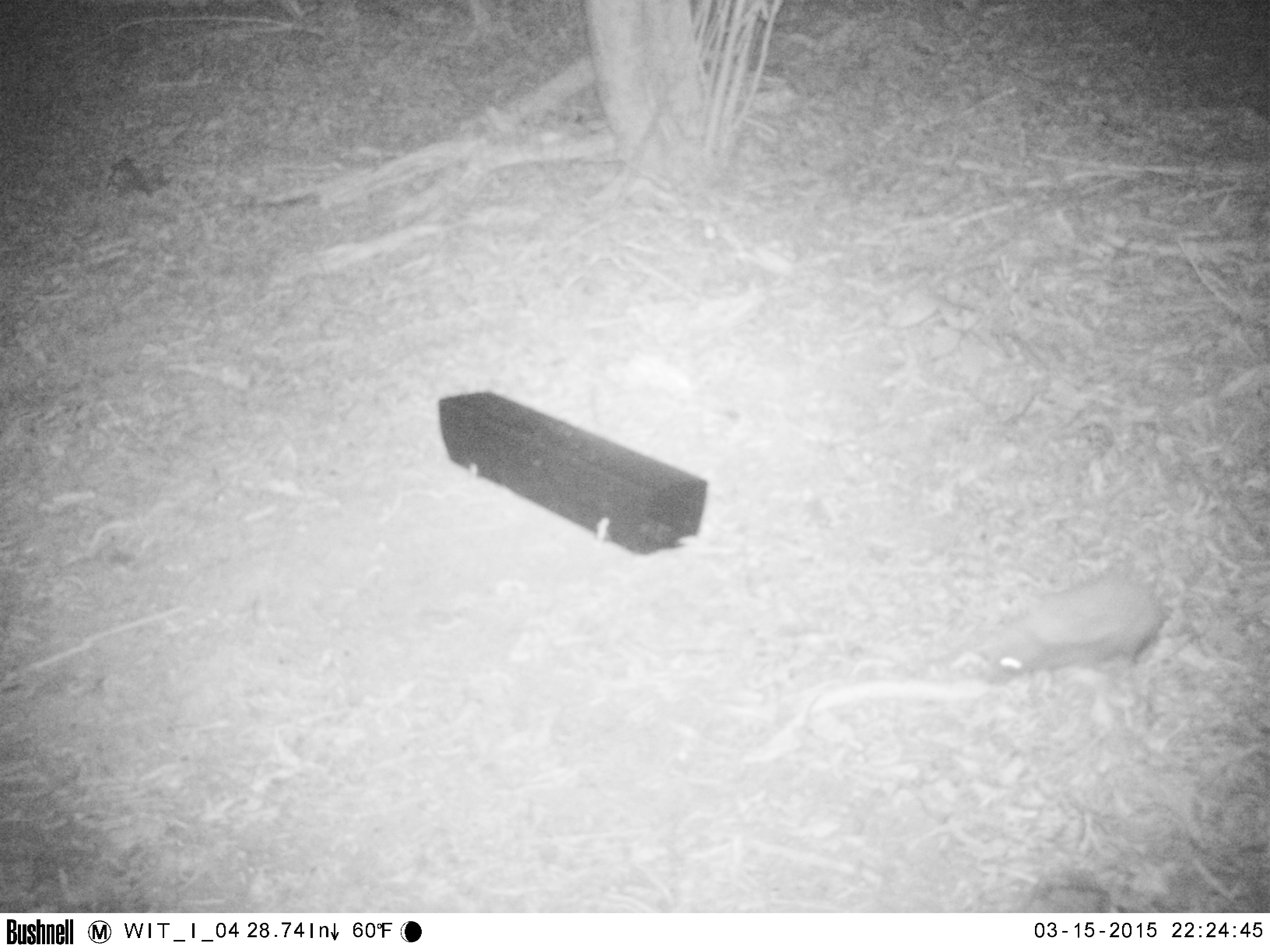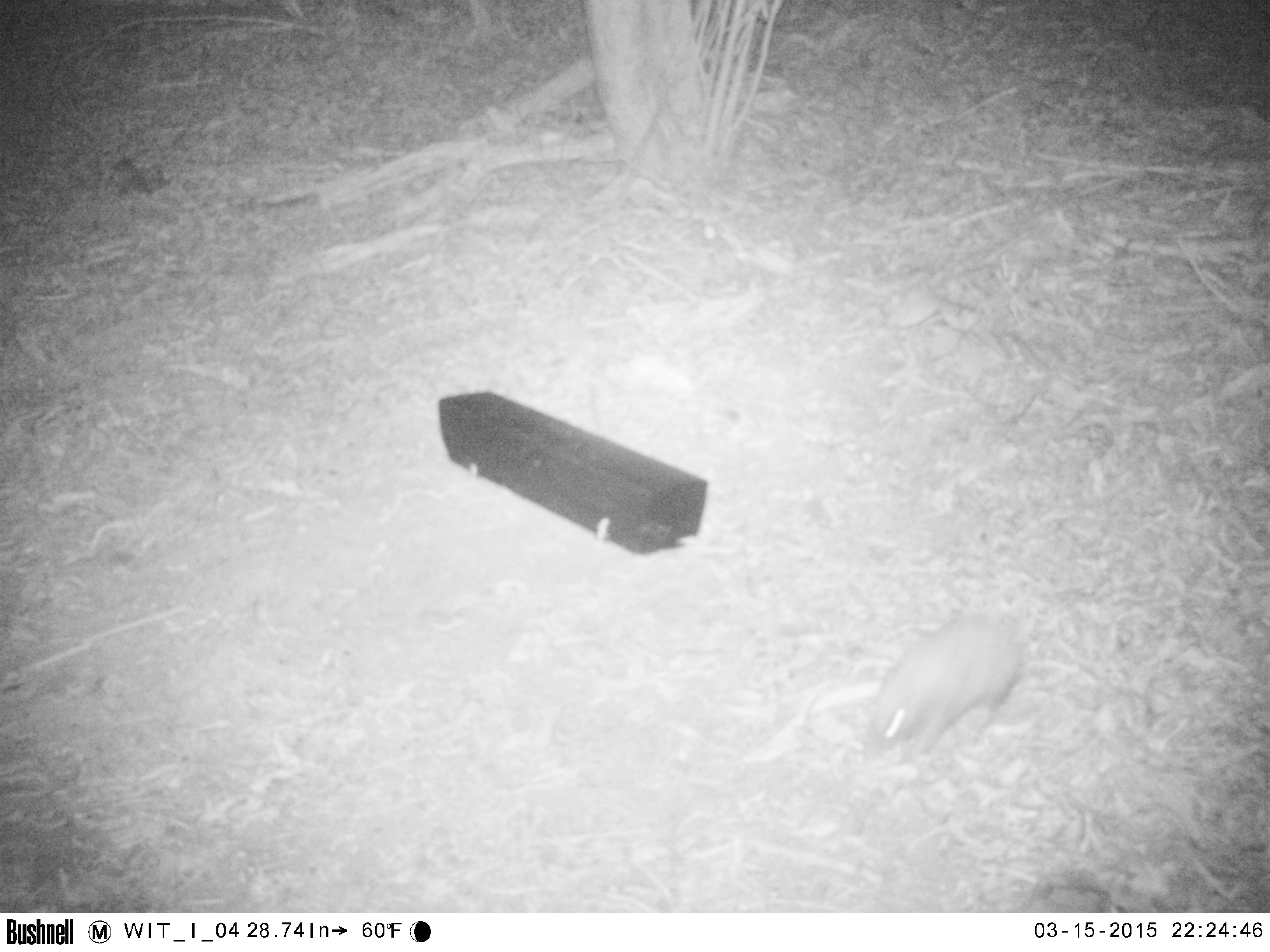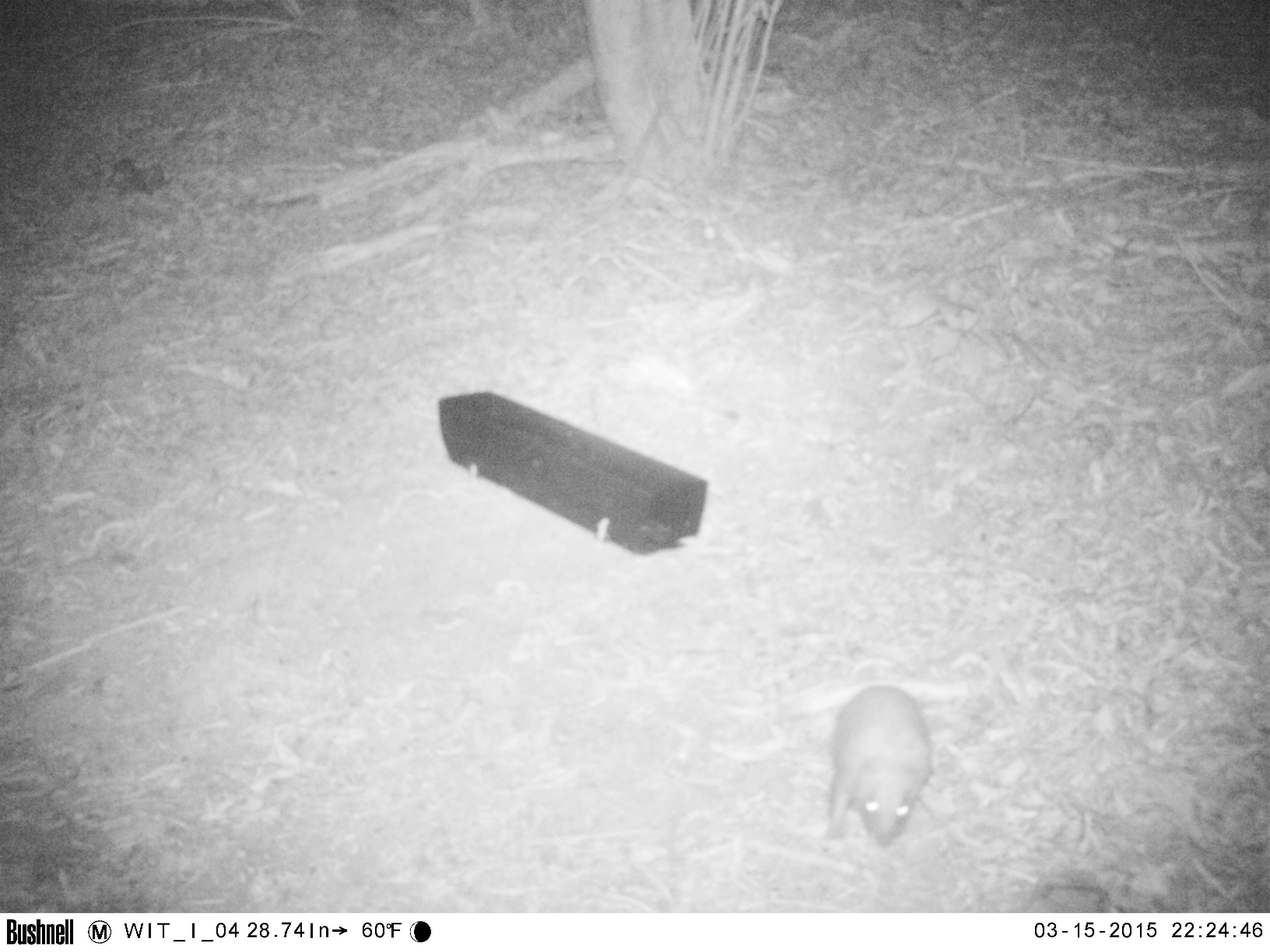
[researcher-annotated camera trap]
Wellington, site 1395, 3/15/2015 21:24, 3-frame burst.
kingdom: Animalia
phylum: Chordata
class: Mammalia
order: Eulipotyphla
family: Erinaceidae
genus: Erinaceus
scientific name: Erinaceus europaeus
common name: hedgehog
Hedgehog (Erinaceus europaeus).